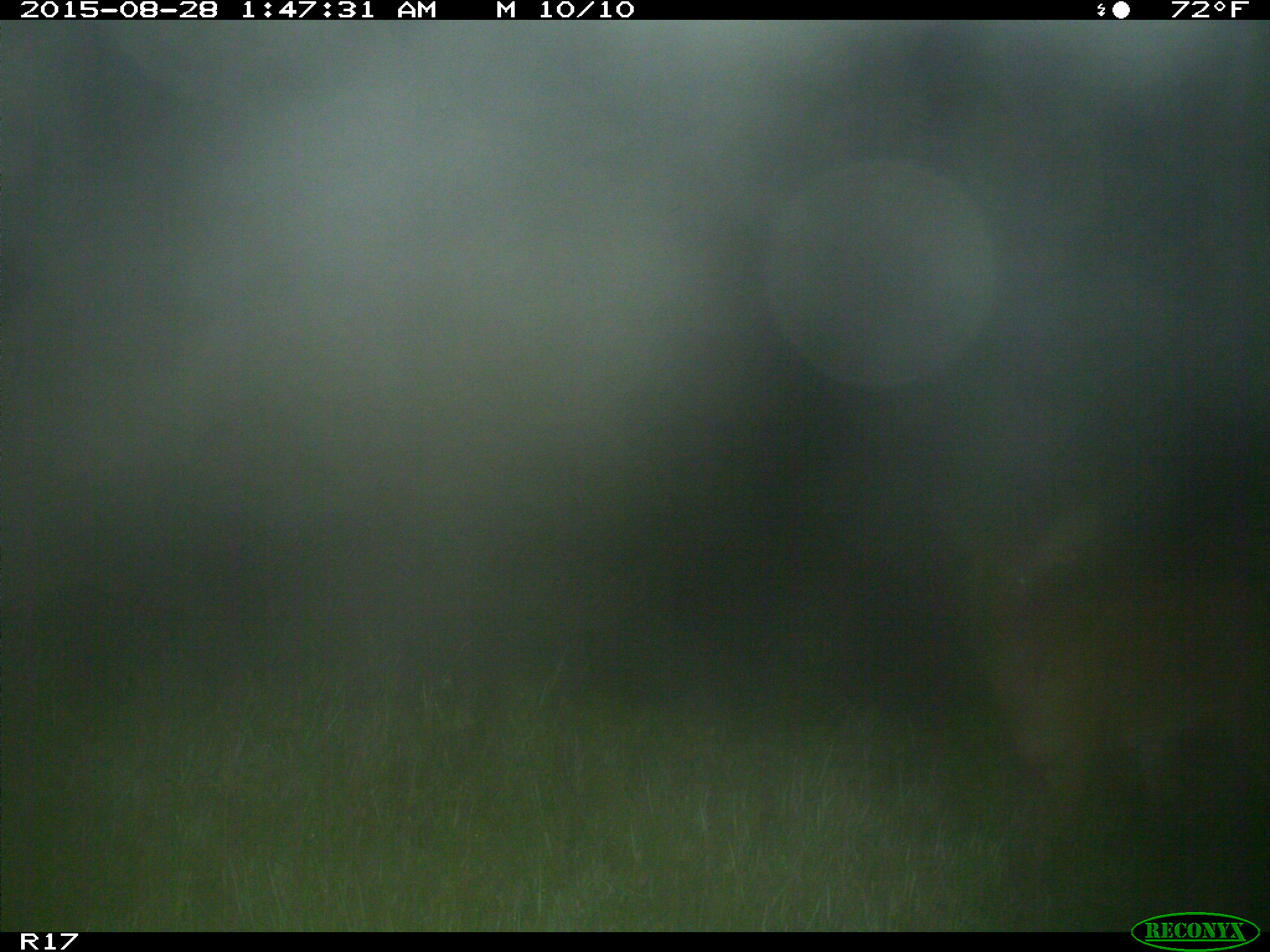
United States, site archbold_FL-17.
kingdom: Animalia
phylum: Chordata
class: Mammalia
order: Artiodactyla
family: Cervidae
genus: Odocoileus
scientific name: Odocoileus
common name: deer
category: unidentified deer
Unidentified deer (deer) (Odocoileus).